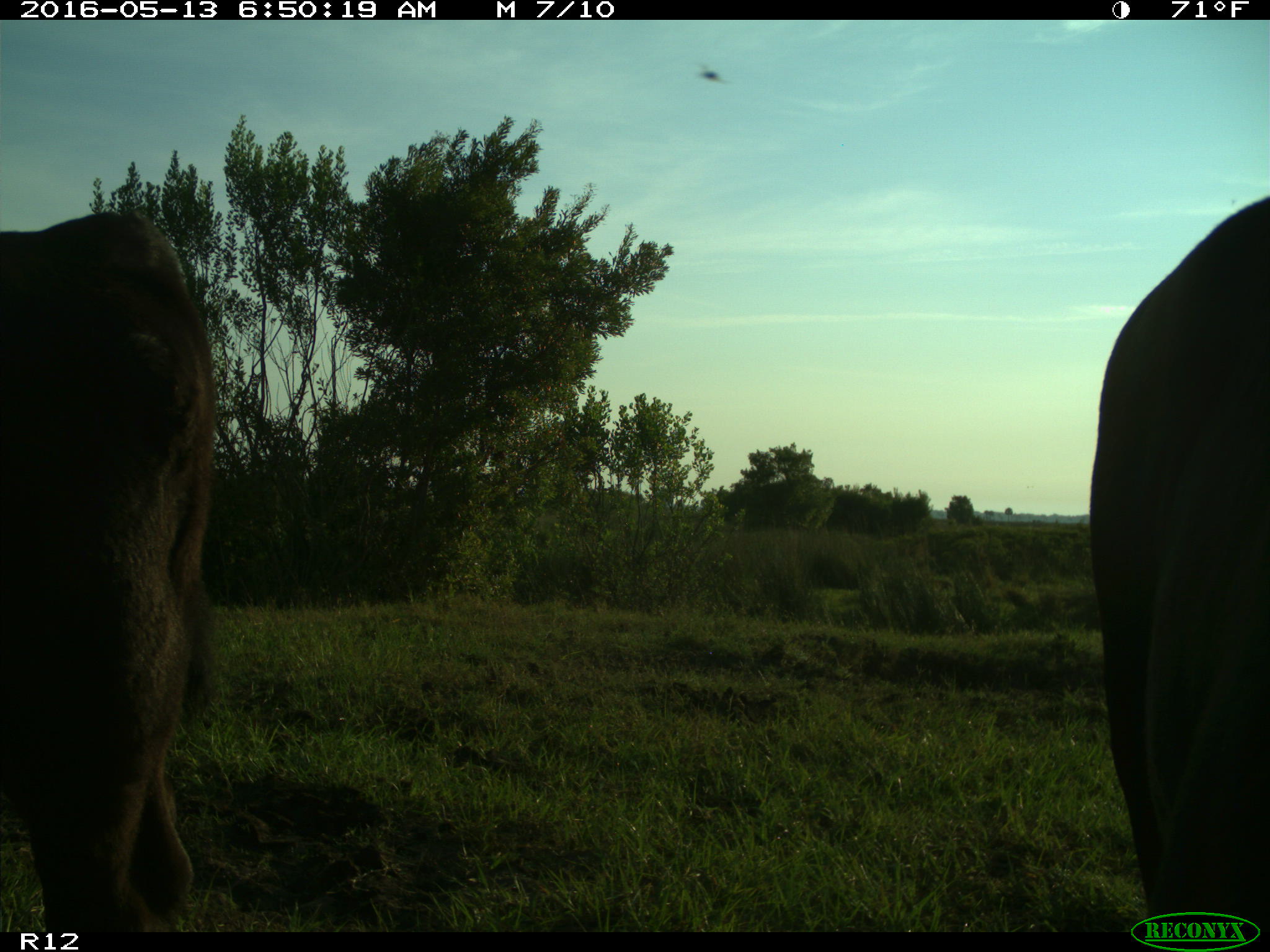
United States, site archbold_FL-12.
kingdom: Animalia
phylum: Chordata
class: Mammalia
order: Artiodactyla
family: Bovidae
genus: Bos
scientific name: Bos taurus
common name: domestic cow